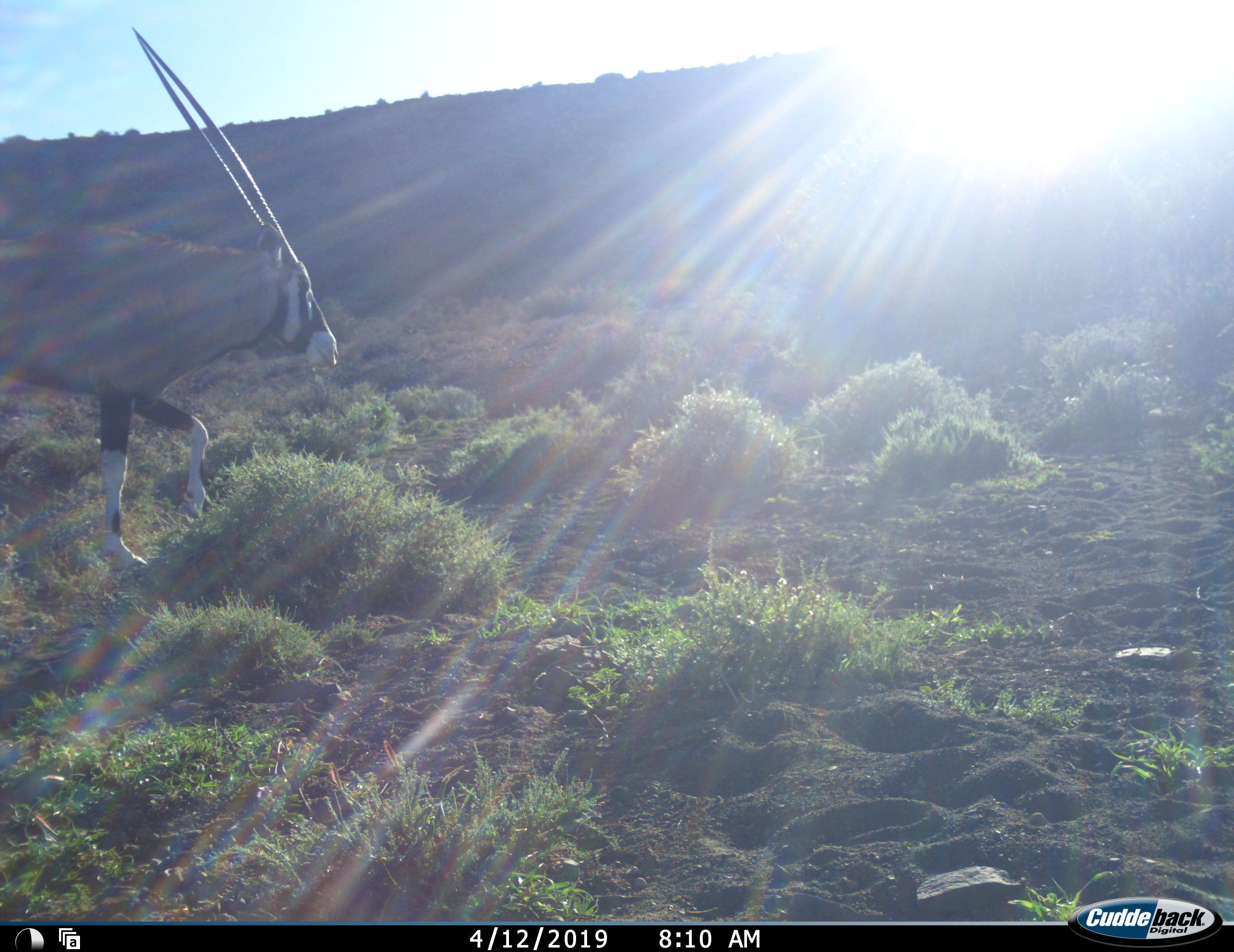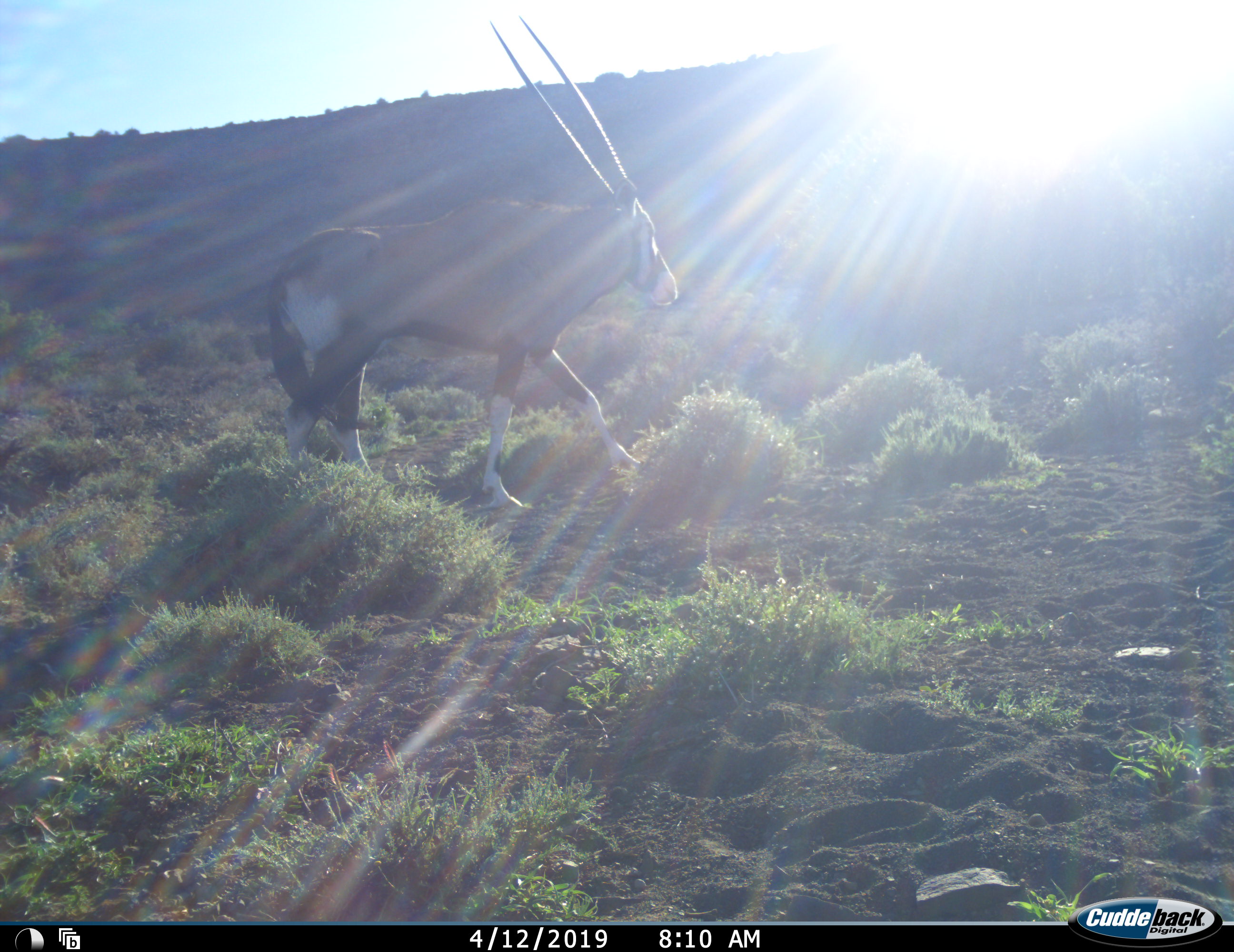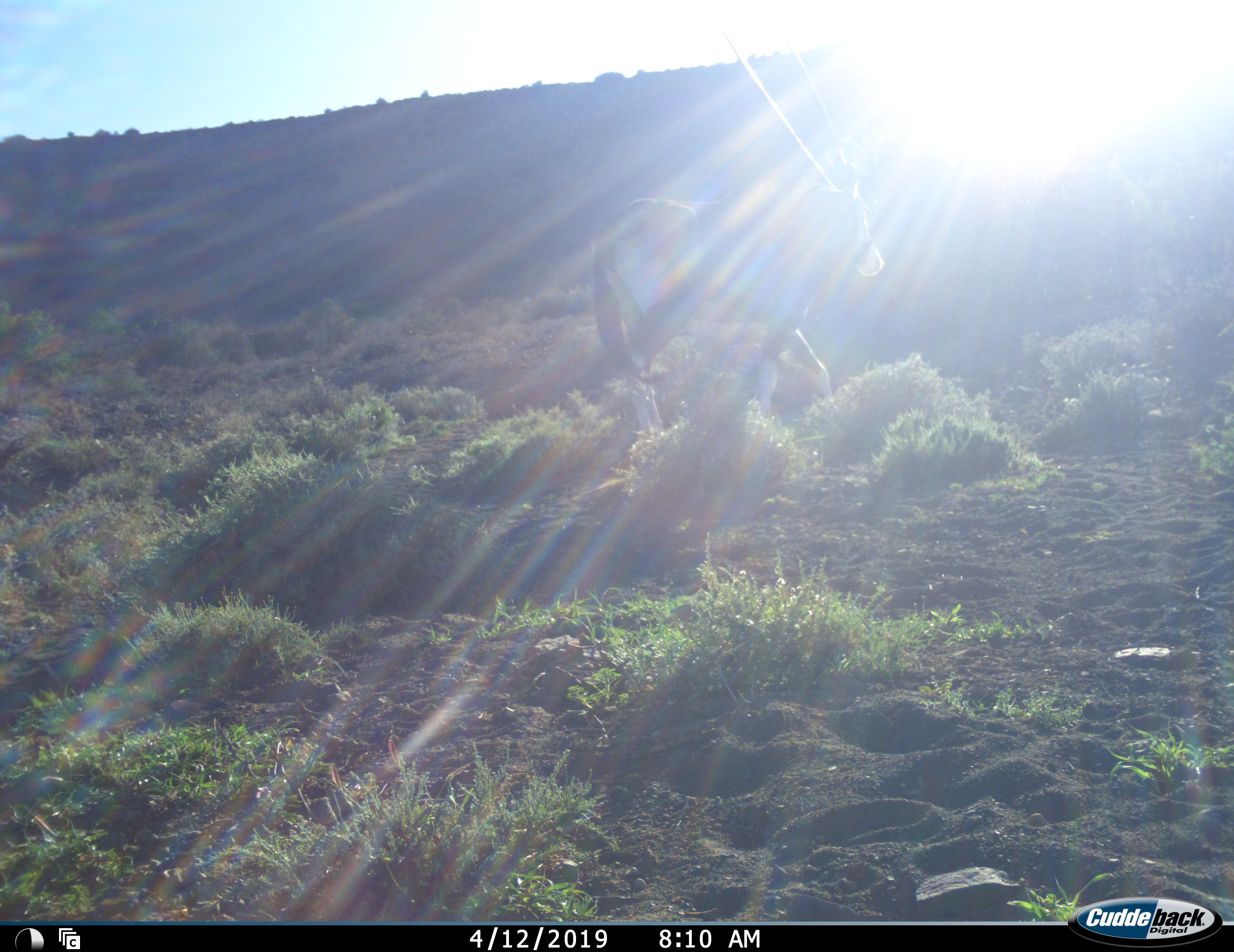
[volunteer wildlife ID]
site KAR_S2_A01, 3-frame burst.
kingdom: Animalia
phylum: Chordata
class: Mammalia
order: Artiodactyla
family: Bovidae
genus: Oryx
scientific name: Oryx gazella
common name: gemsbok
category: oryx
Oryx (gemsbok) (Oryx gazella), count 1. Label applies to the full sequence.